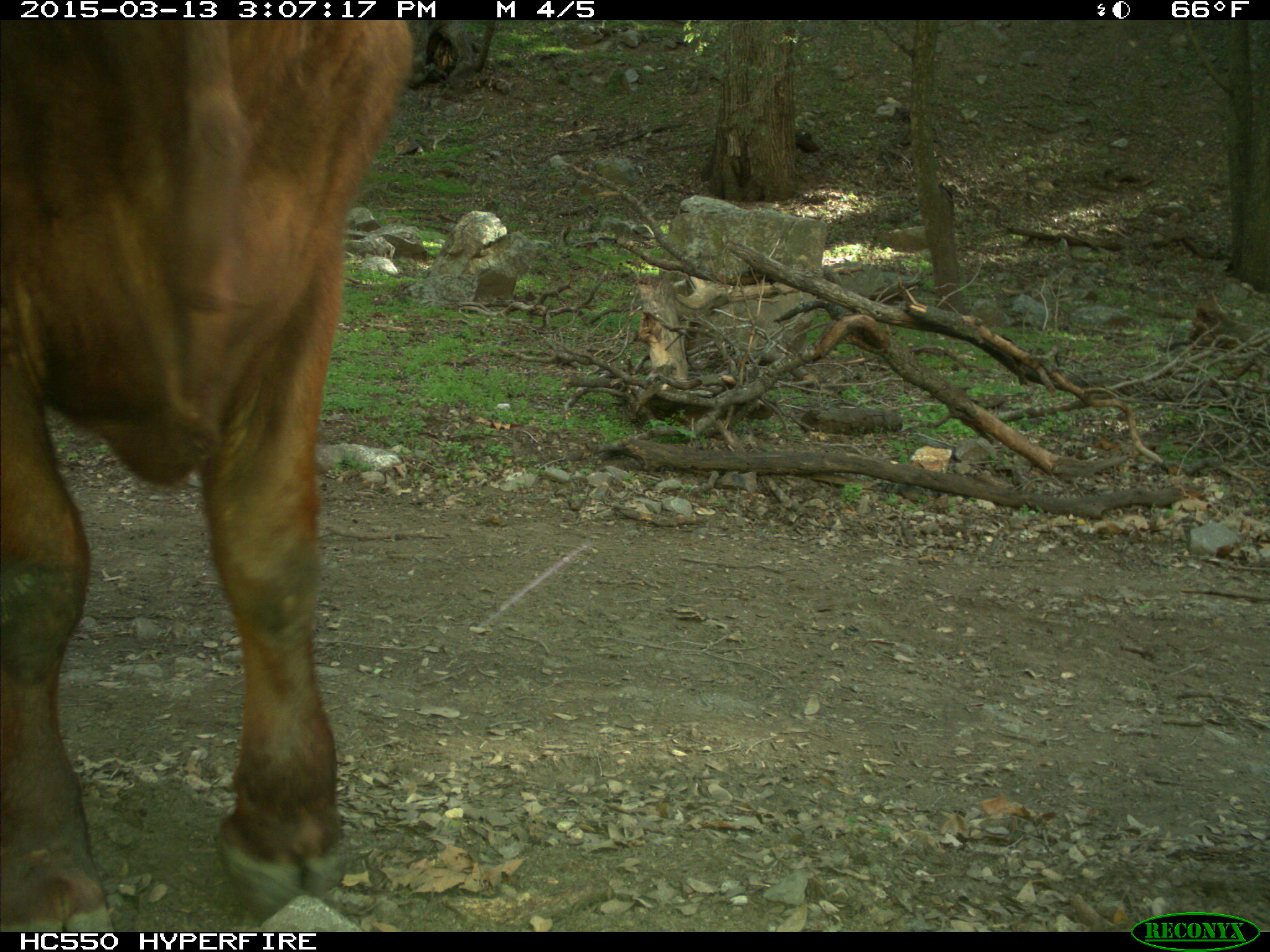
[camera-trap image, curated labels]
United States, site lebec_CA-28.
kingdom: Animalia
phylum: Chordata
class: Mammalia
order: Artiodactyla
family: Bovidae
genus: Bos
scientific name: Bos taurus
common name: domestic cow